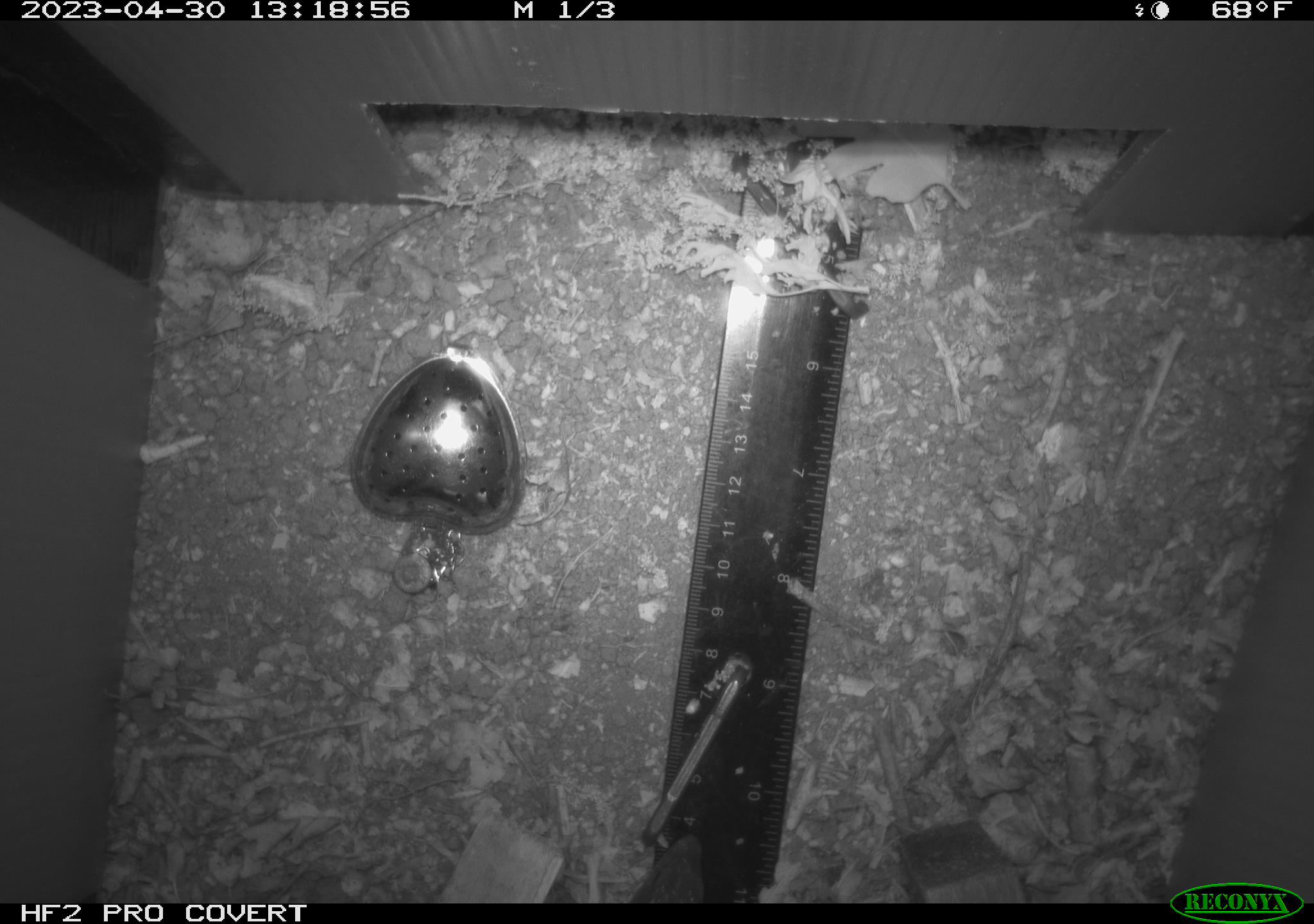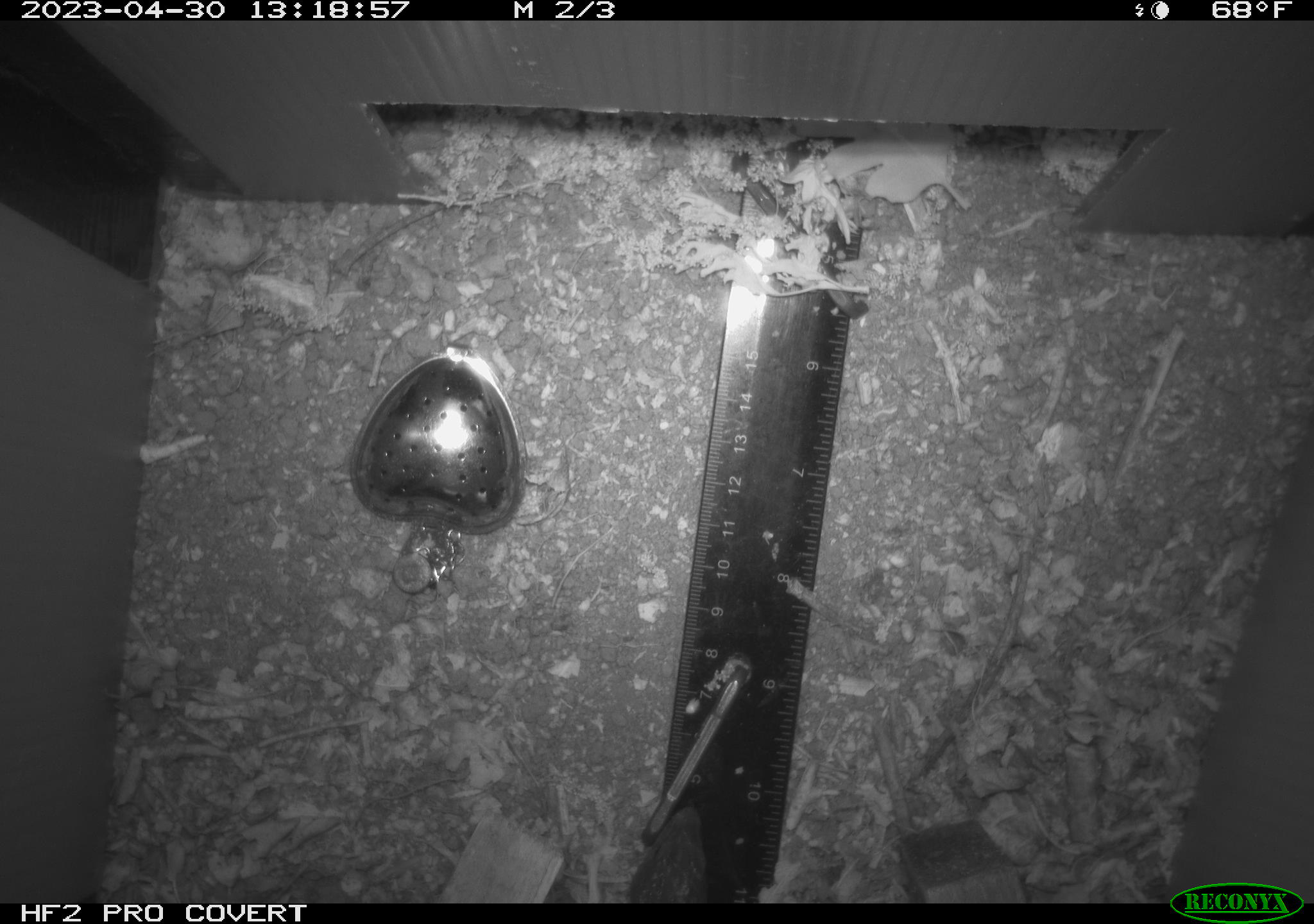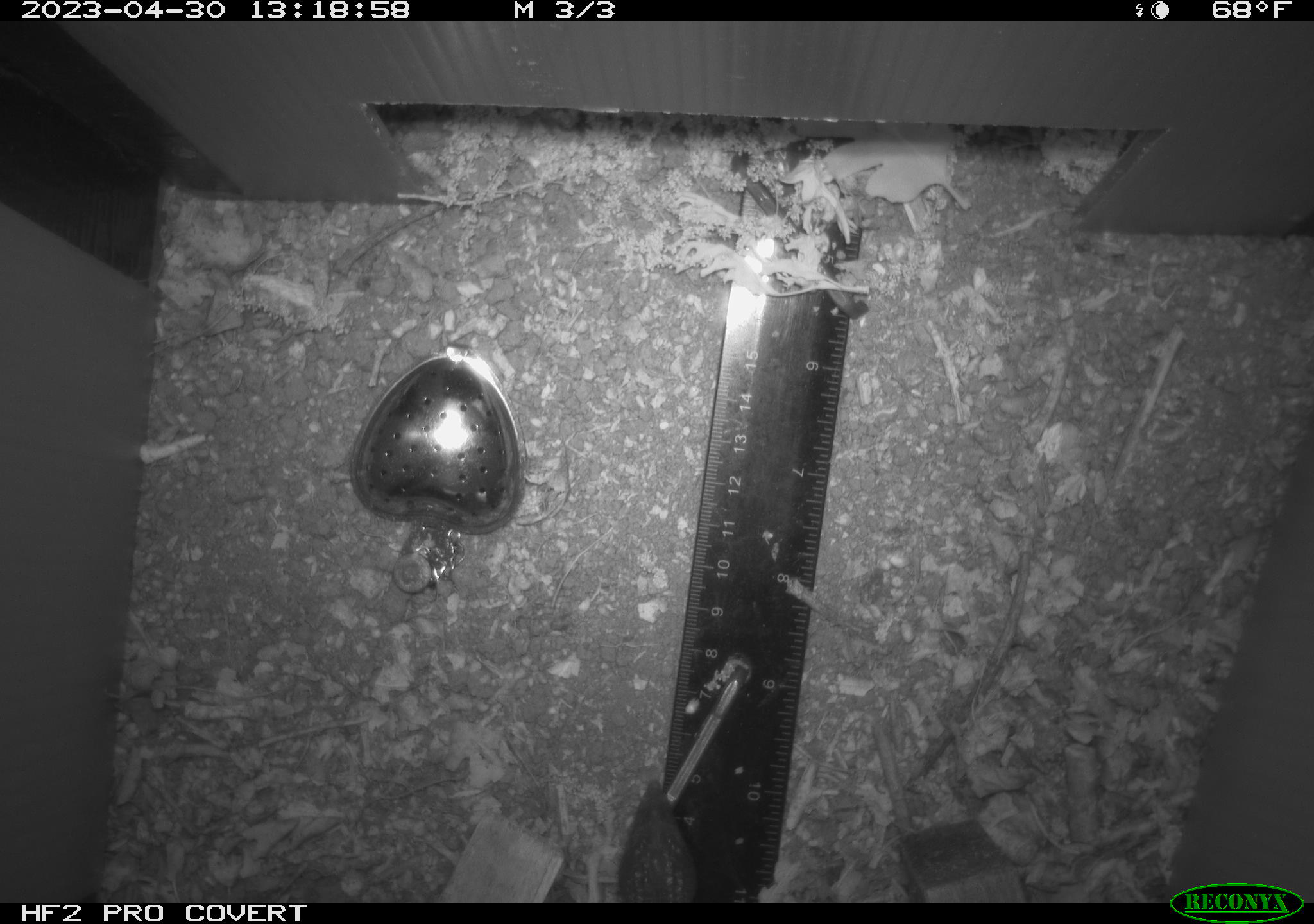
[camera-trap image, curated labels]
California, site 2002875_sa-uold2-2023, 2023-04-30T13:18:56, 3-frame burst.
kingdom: Animalia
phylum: Chordata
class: Reptilia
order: Squamata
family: Anguidae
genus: Elgaria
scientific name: Elgaria multicarinata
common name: southern alligator lizard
Southern alligator lizard (Elgaria multicarinata).